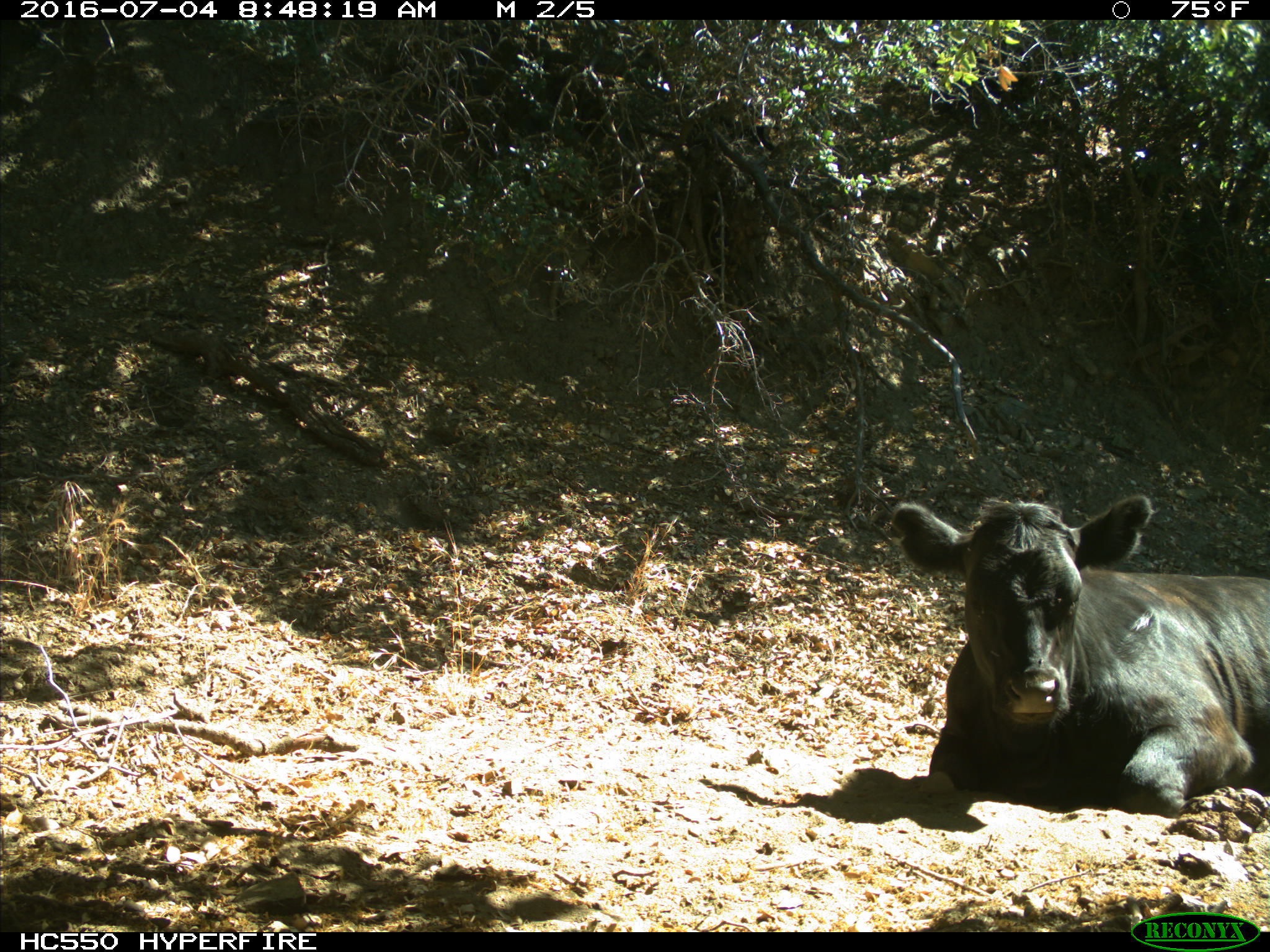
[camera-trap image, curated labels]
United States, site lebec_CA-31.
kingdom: Animalia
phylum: Chordata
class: Mammalia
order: Artiodactyla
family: Bovidae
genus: Bos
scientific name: Bos taurus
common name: domestic cow